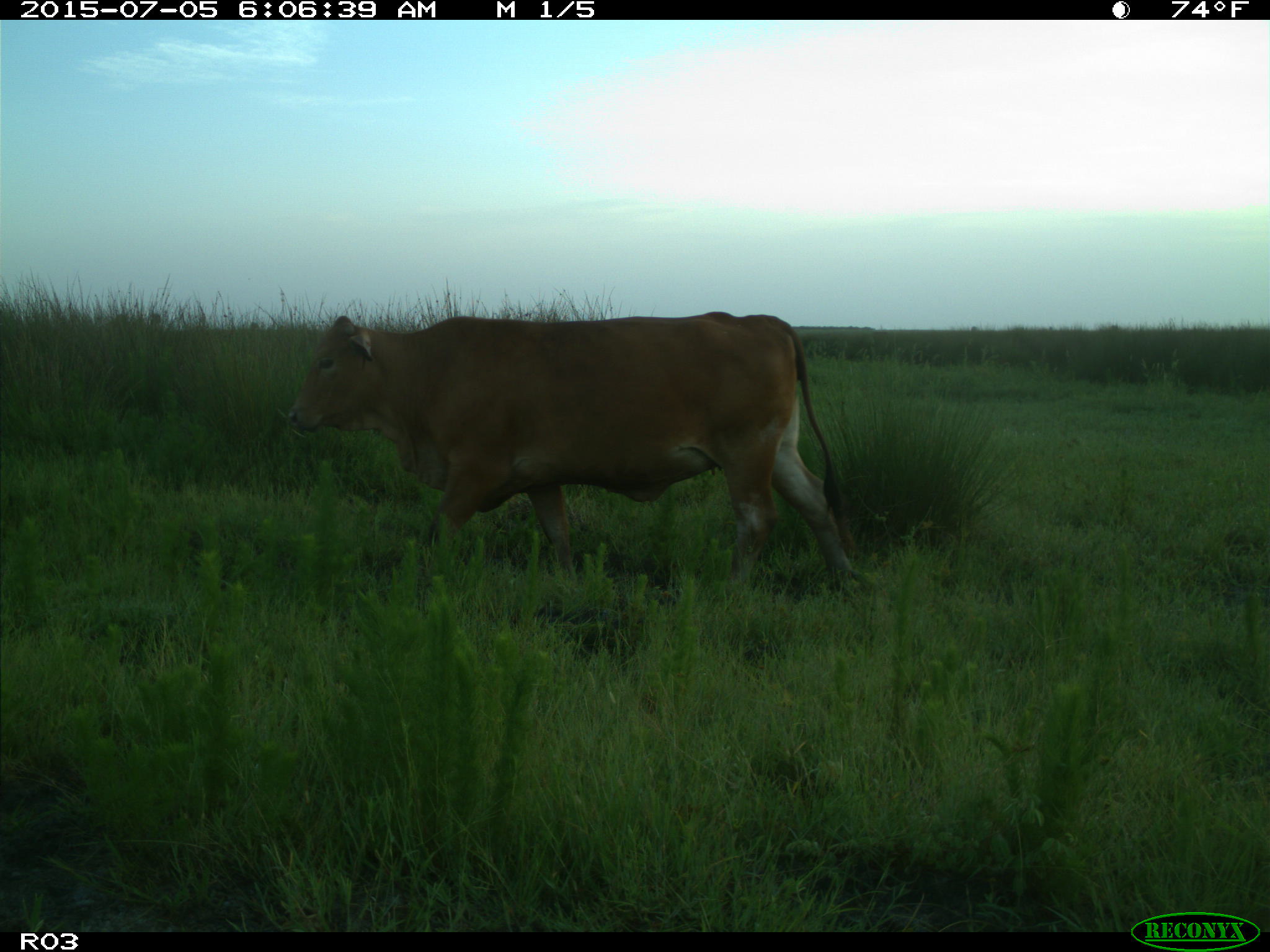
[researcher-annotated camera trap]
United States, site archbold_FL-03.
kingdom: Animalia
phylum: Chordata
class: Mammalia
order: Artiodactyla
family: Bovidae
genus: Bos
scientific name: Bos taurus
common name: domestic cow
Bos taurus (domestic cow).